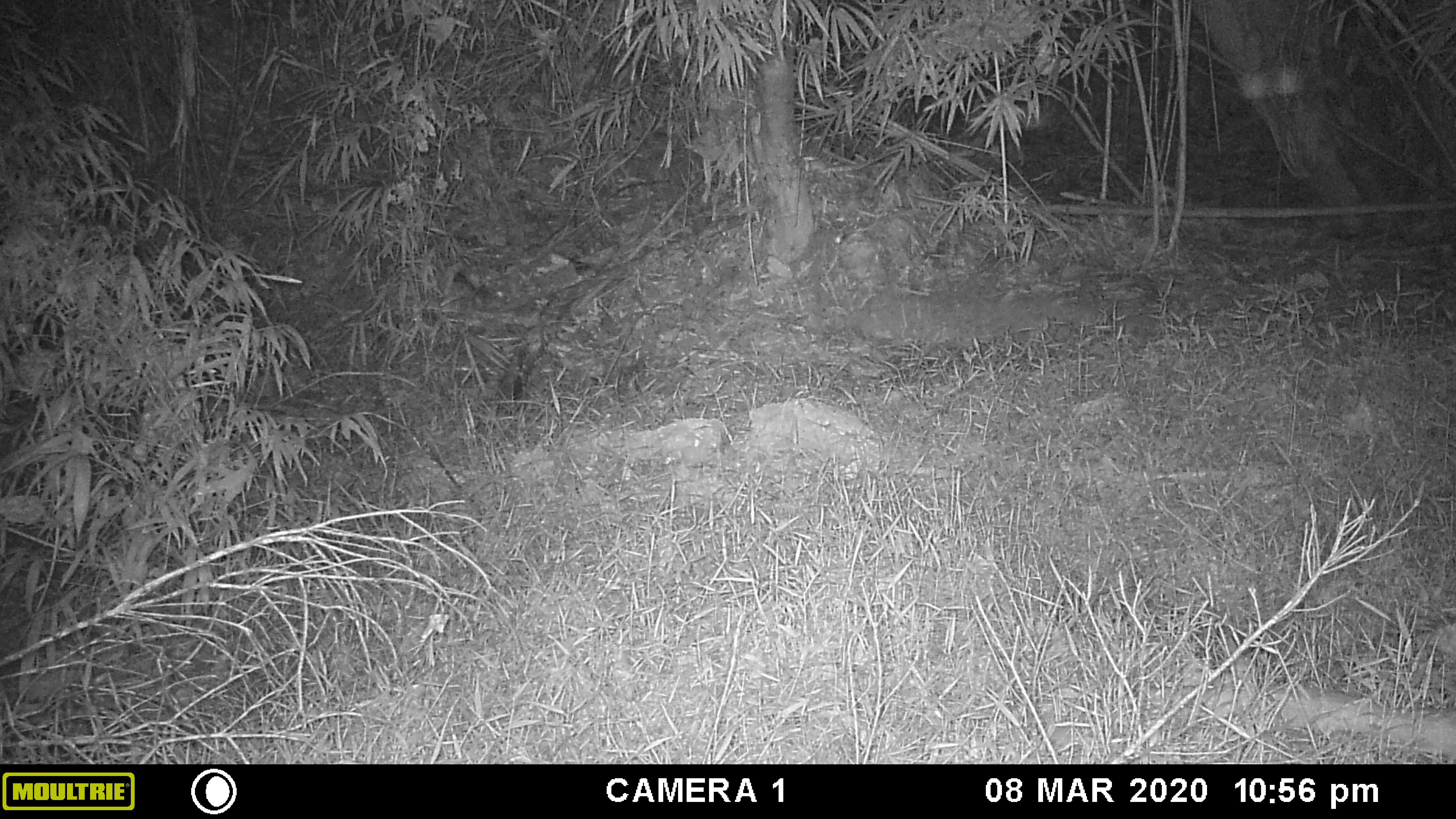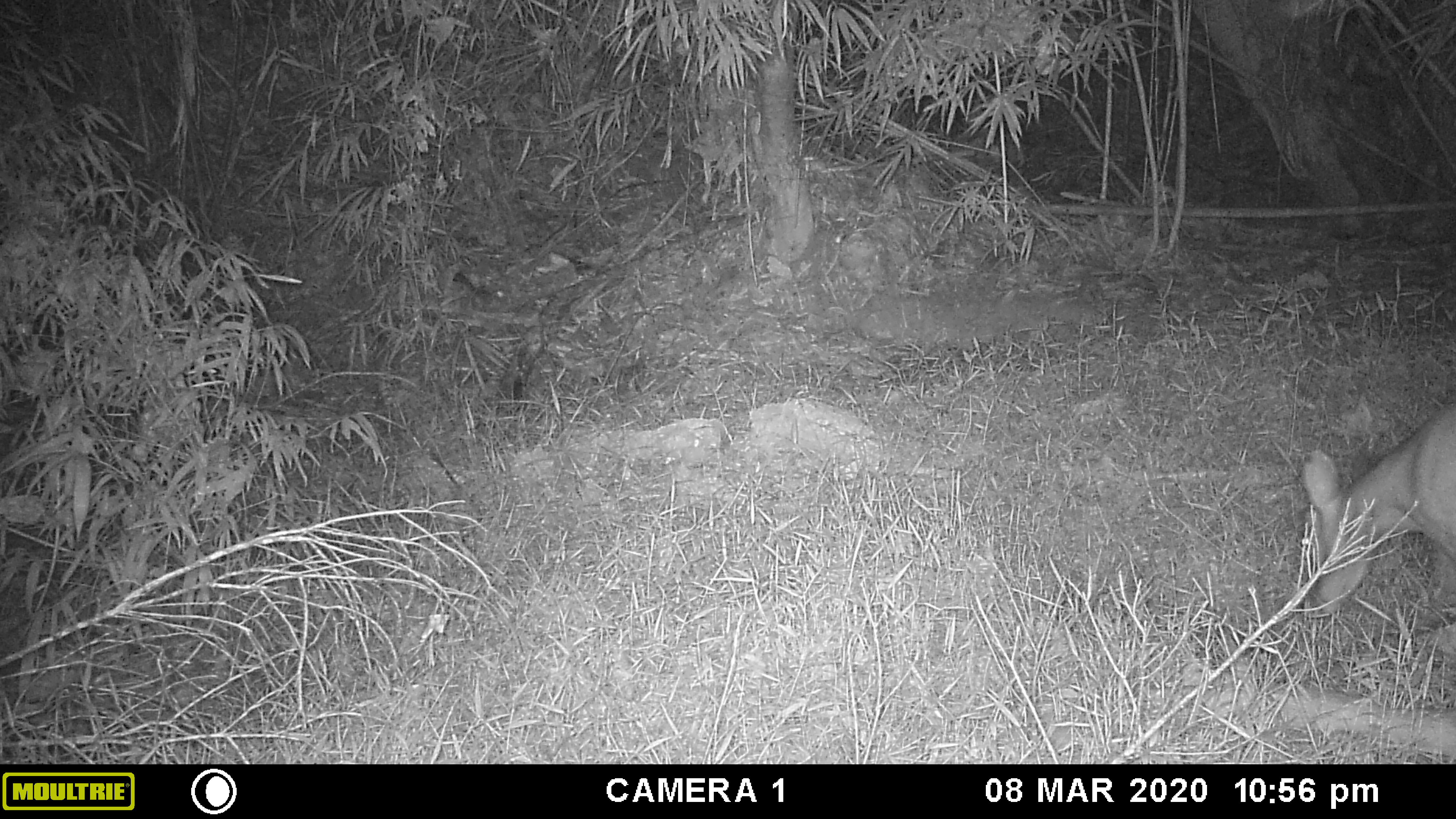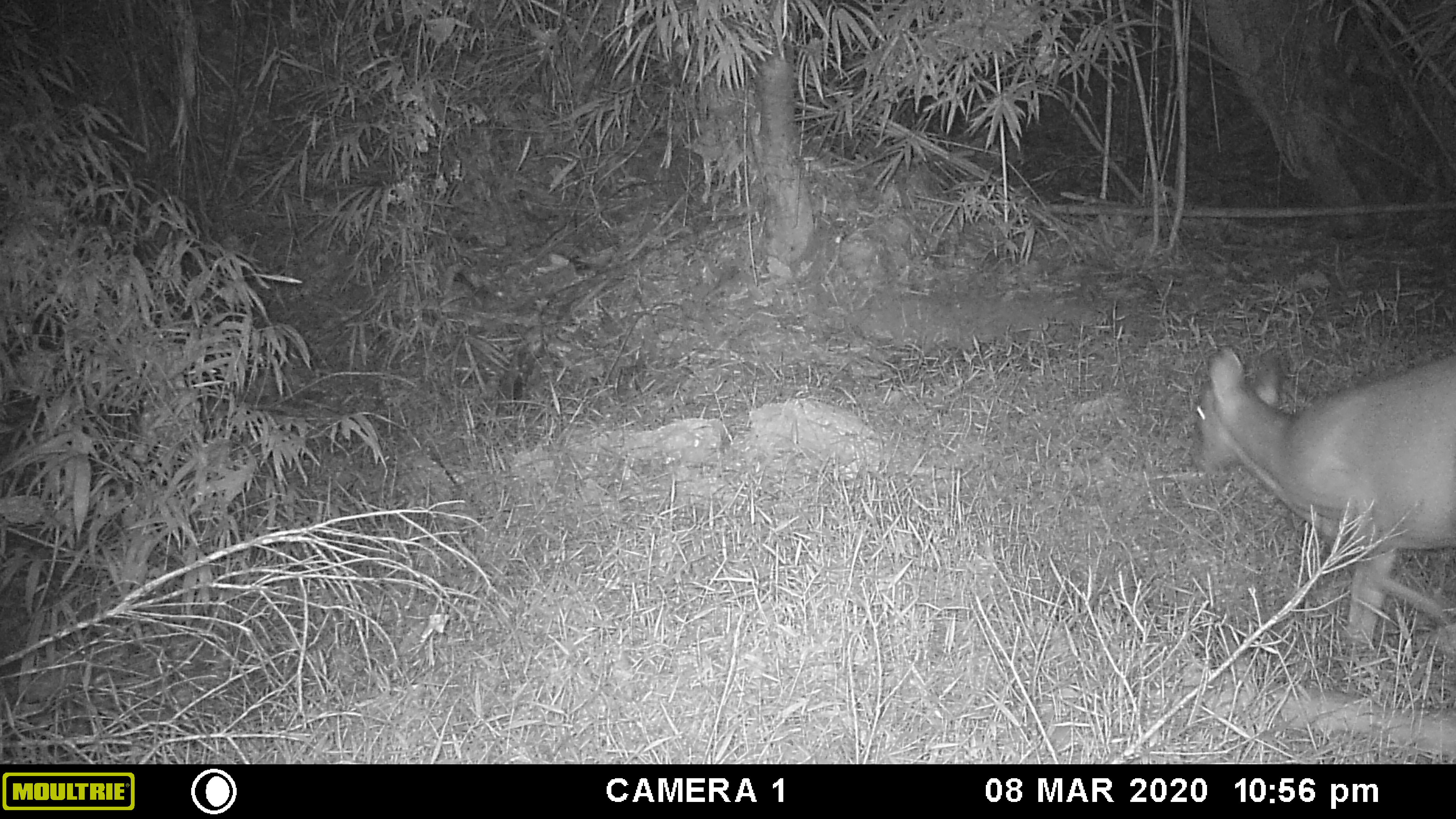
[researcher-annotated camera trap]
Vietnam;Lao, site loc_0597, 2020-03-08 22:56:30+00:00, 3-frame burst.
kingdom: Animalia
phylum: Chordata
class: Mammalia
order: Artiodactyla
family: Cervidae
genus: Muntiacus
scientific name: Muntiacus muntjak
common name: red muntjac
Red muntjac (Muntiacus muntjak). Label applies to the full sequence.